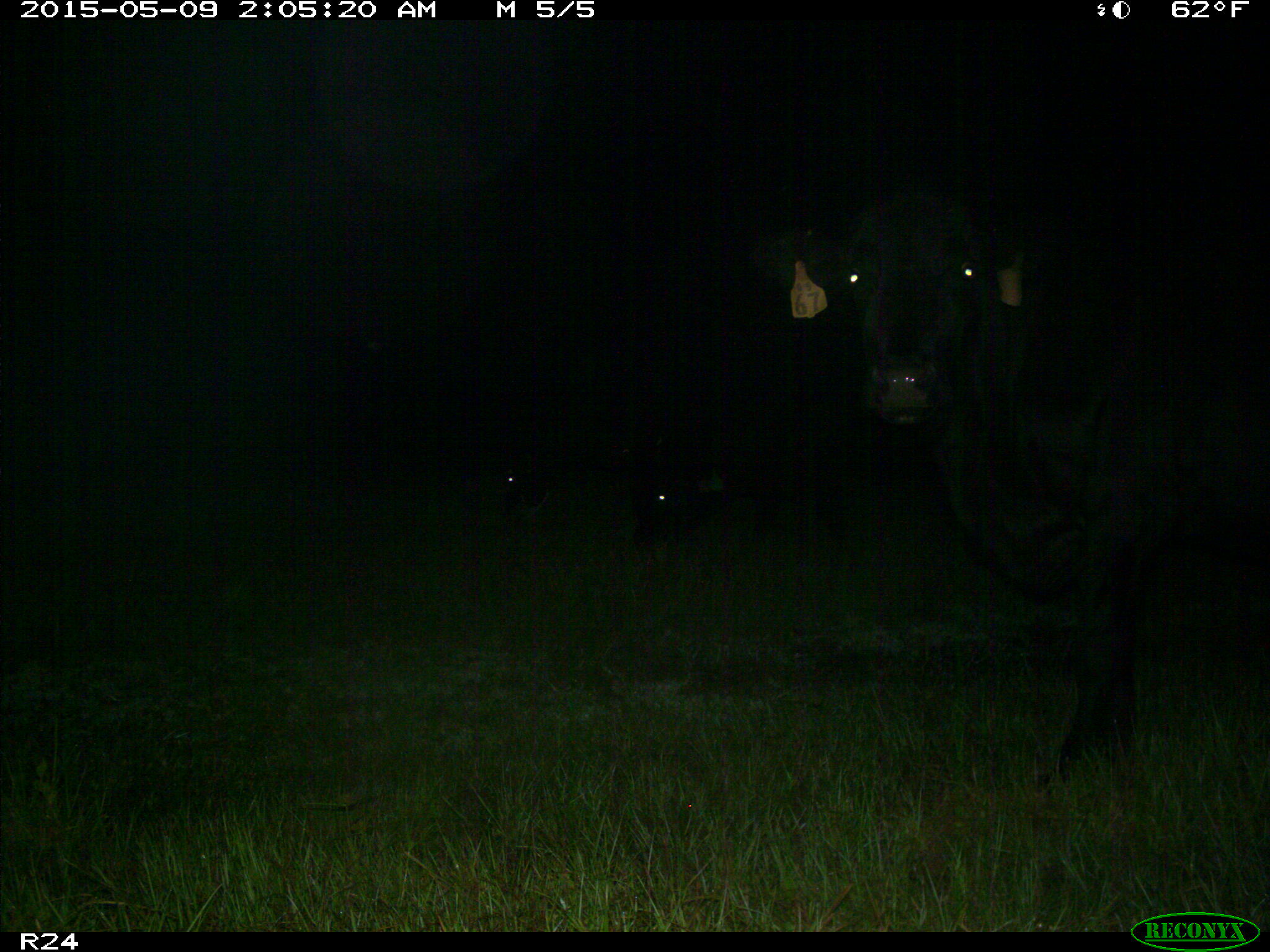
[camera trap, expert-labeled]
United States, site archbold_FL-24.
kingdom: Animalia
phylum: Chordata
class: Mammalia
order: Artiodactyla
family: Bovidae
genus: Bos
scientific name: Bos taurus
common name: domestic cow